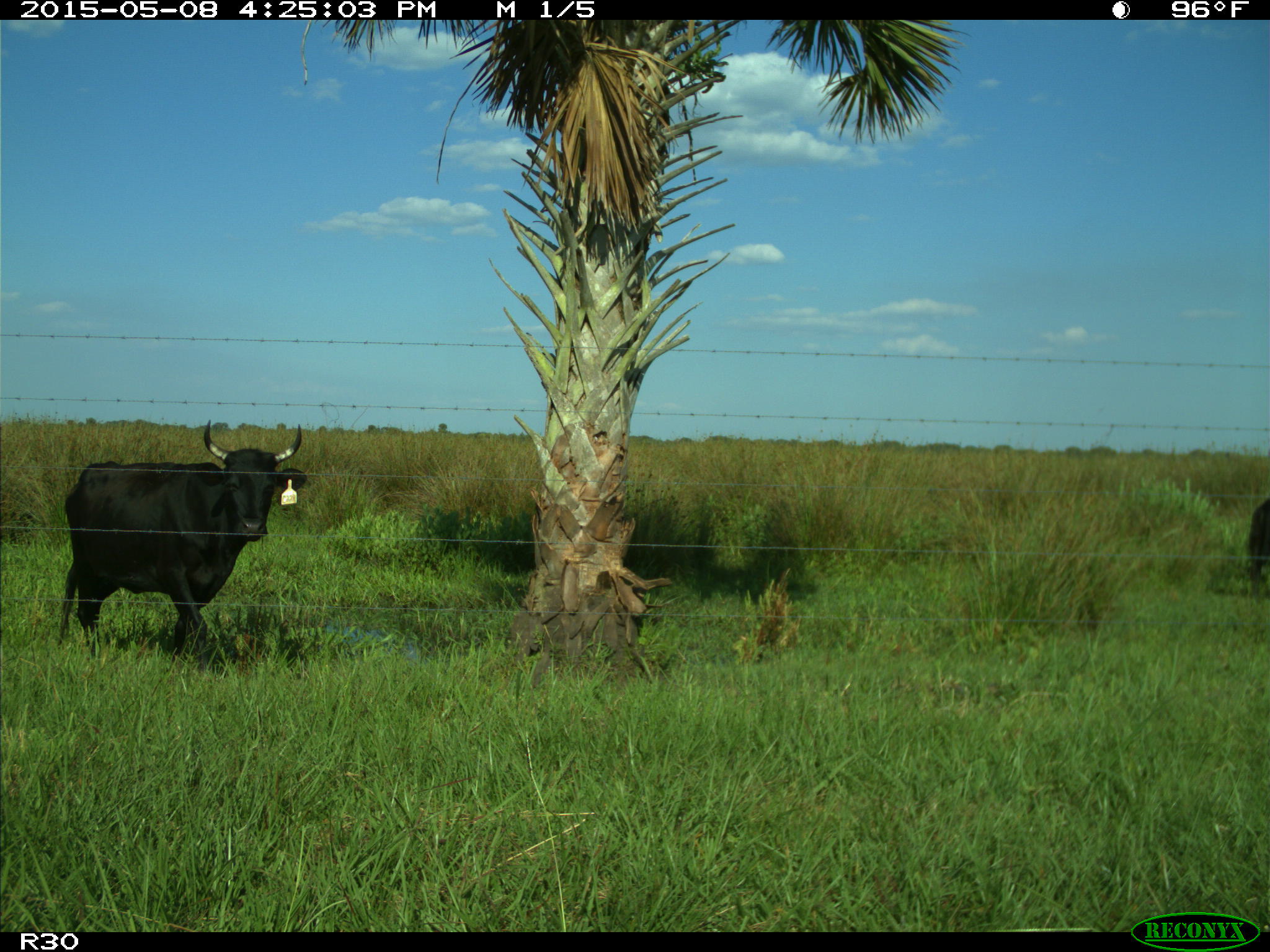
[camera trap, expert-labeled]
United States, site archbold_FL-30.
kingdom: Animalia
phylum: Chordata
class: Mammalia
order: Artiodactyla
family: Bovidae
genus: Bos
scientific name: Bos taurus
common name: domestic cow